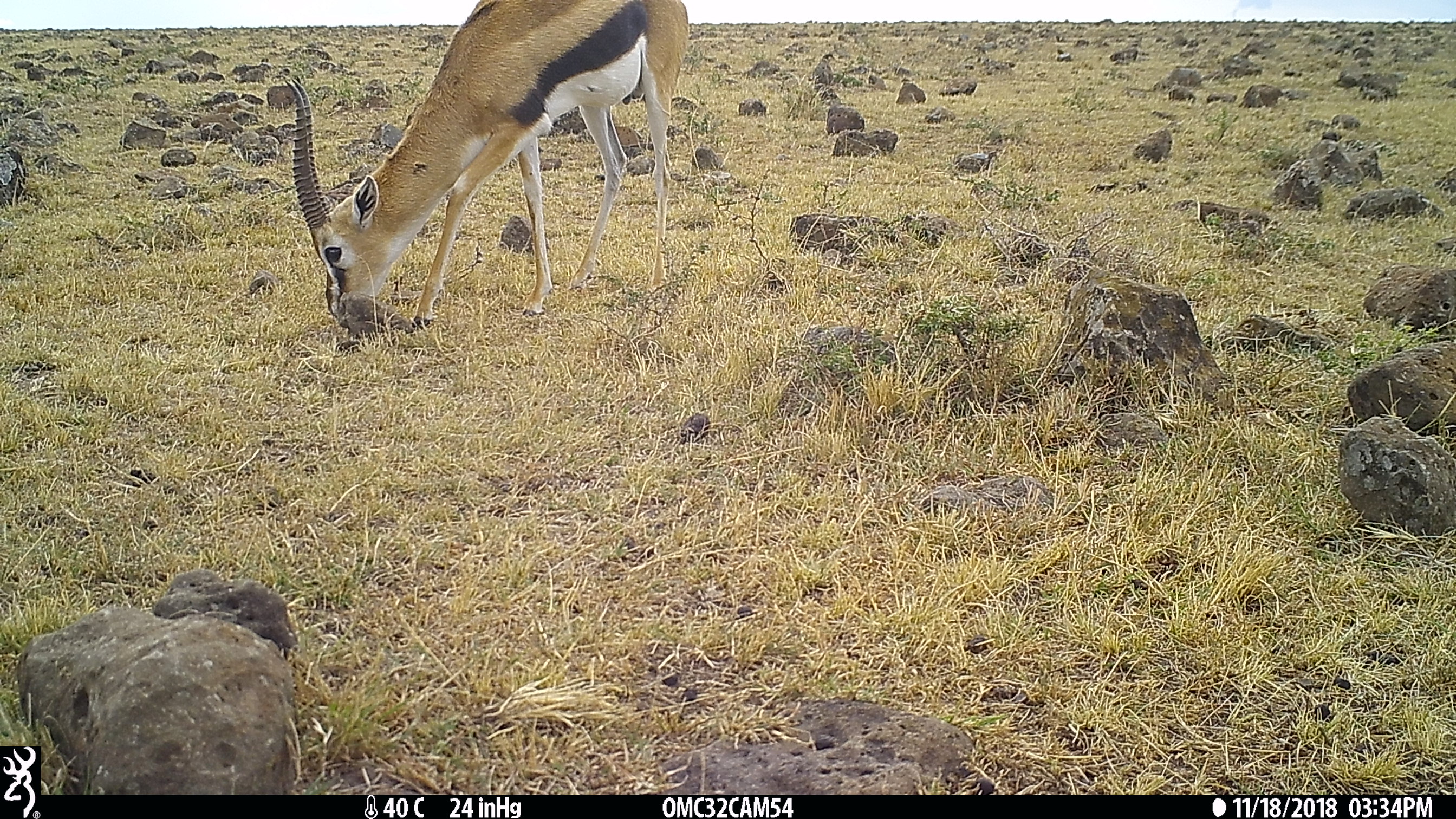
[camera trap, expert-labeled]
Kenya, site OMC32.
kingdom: Animalia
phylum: Chordata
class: Mammalia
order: Artiodactyla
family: Bovidae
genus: Eudorcas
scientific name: Eudorcas thomsonii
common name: thomon's gazelle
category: gazelle thomsons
Gazelle thomsons (thomon's gazelle) (Eudorcas thomsonii).